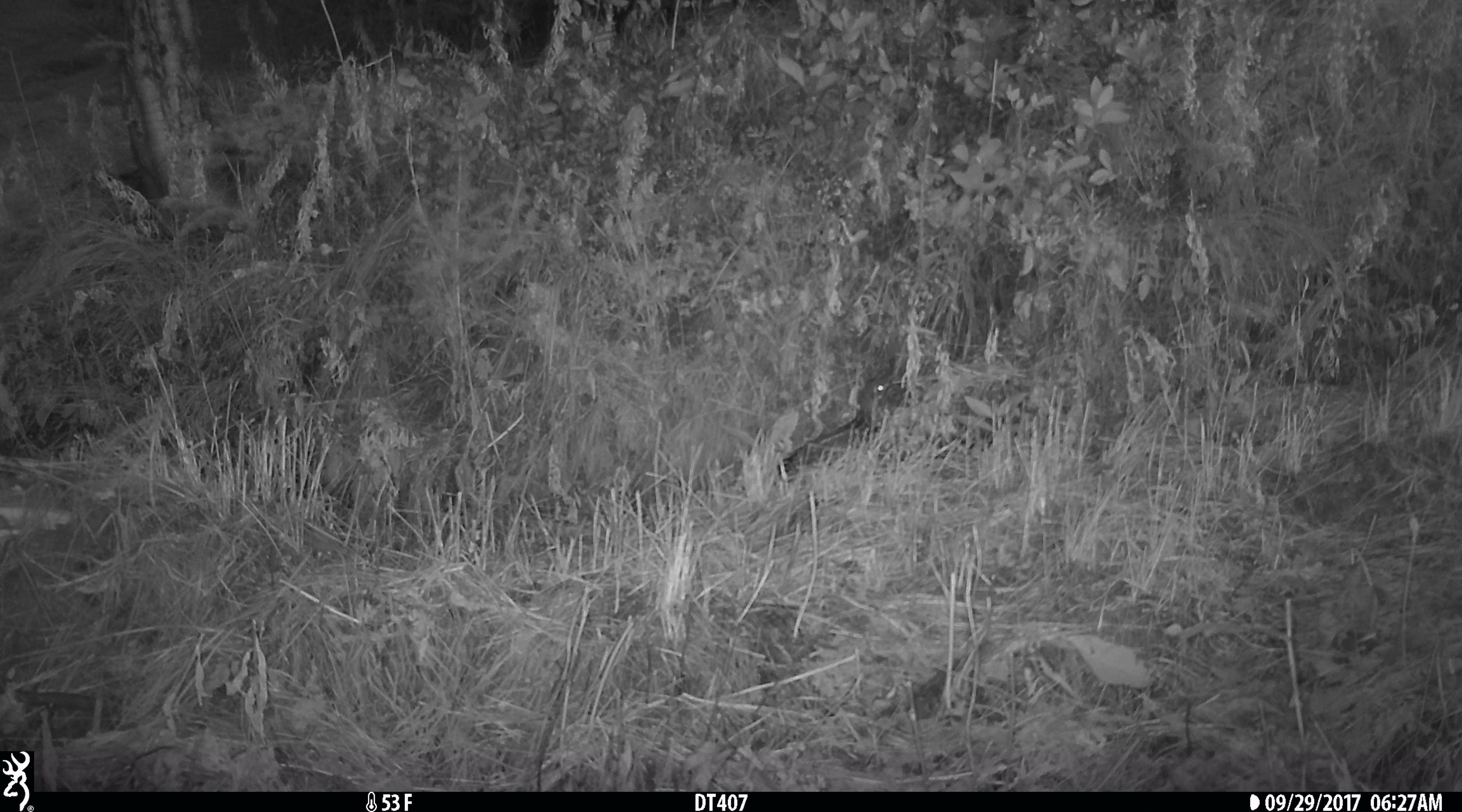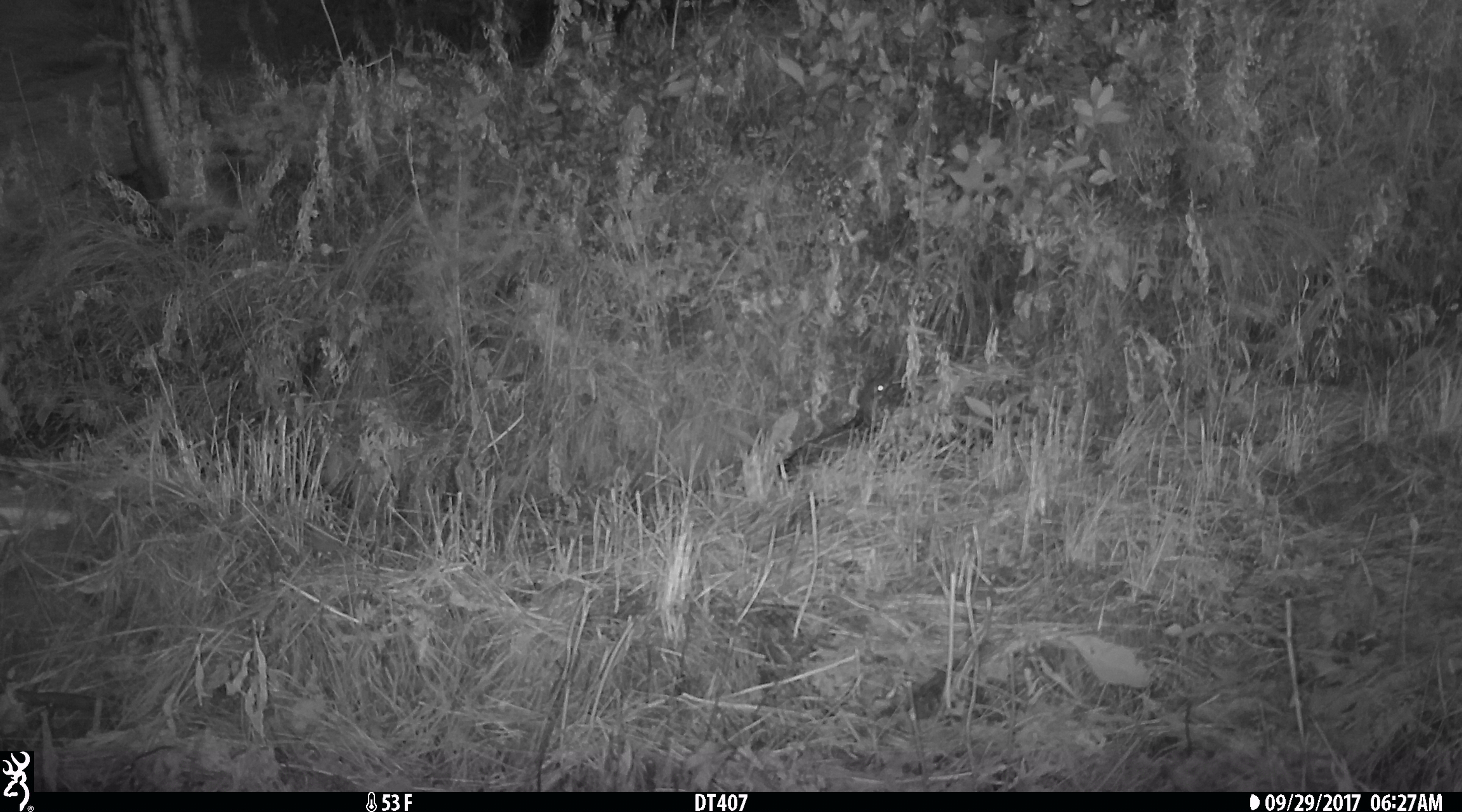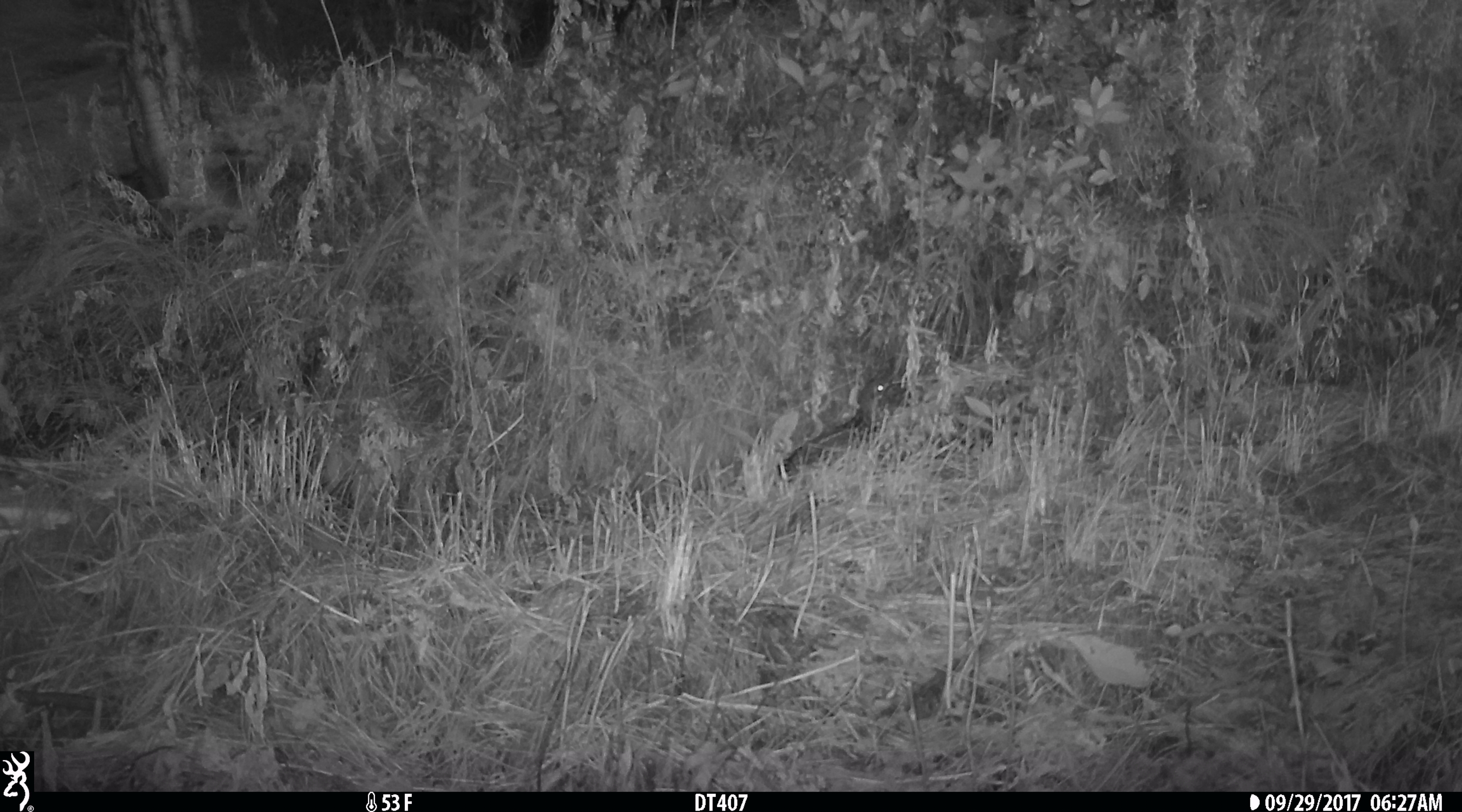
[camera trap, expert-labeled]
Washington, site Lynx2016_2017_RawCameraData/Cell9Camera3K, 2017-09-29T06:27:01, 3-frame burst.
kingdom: Animalia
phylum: Chordata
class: Aves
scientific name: Aves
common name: birds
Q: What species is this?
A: Aves (birds).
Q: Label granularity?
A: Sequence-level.